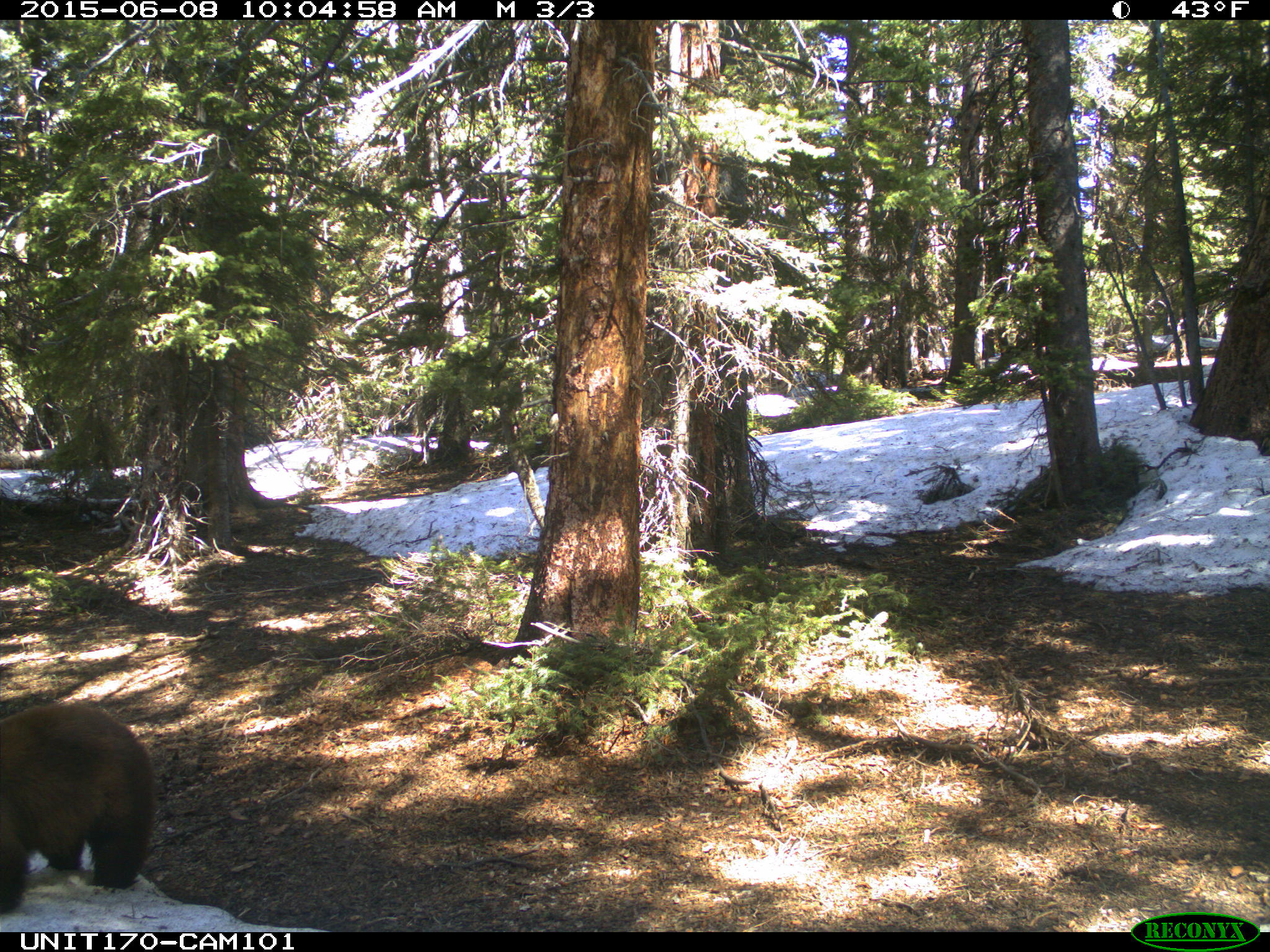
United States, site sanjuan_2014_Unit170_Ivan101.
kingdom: Animalia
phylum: Chordata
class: Mammalia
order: Carnivora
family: Ursidae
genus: Ursus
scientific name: Ursus americanus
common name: american black bear